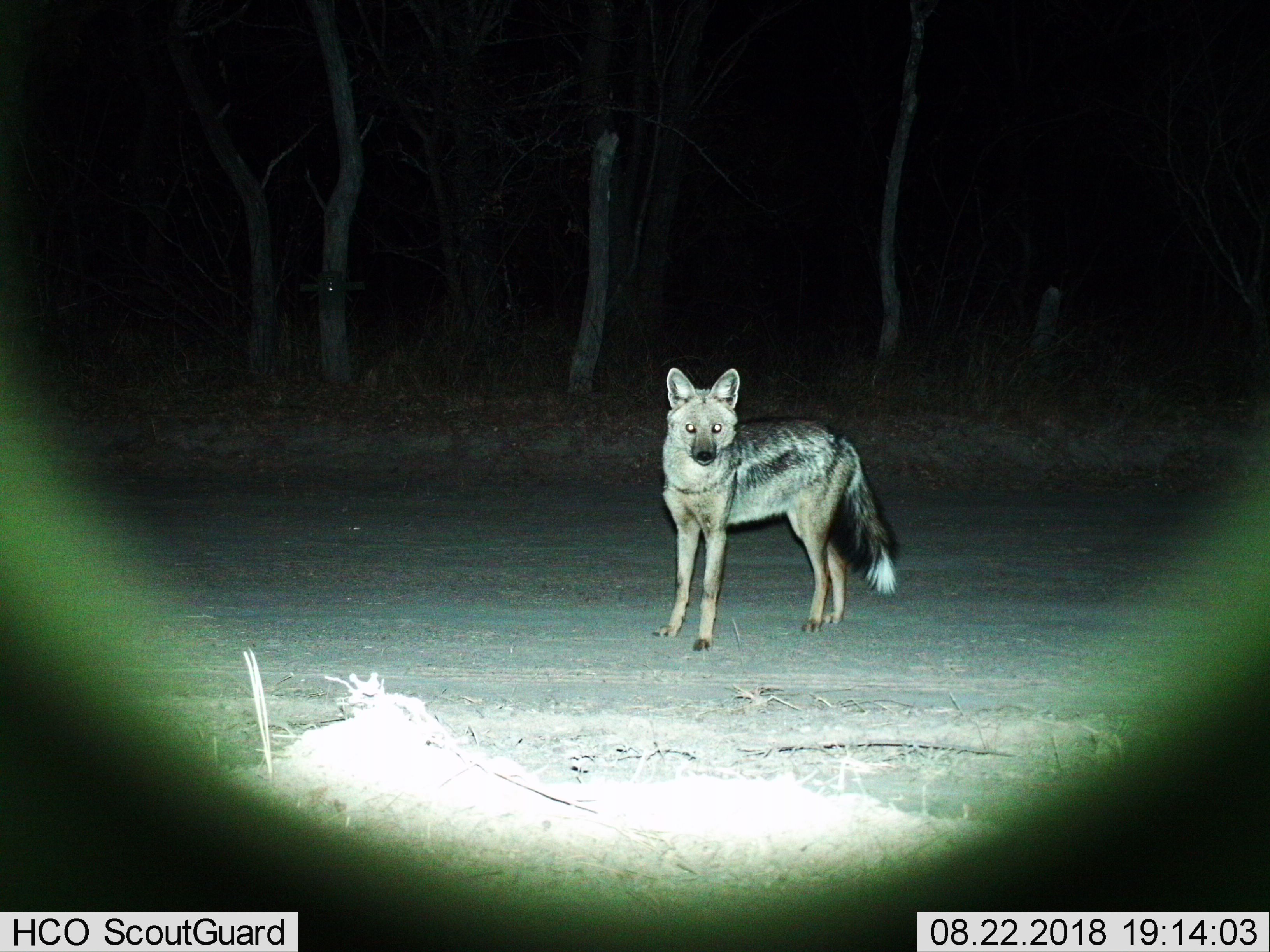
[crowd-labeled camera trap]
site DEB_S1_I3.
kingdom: Animalia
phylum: Chordata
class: Mammalia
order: Carnivora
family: Canidae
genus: Lupulella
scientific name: Lupulella mesomelas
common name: black-backed jackal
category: jackalblackbacked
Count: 1.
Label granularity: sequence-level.